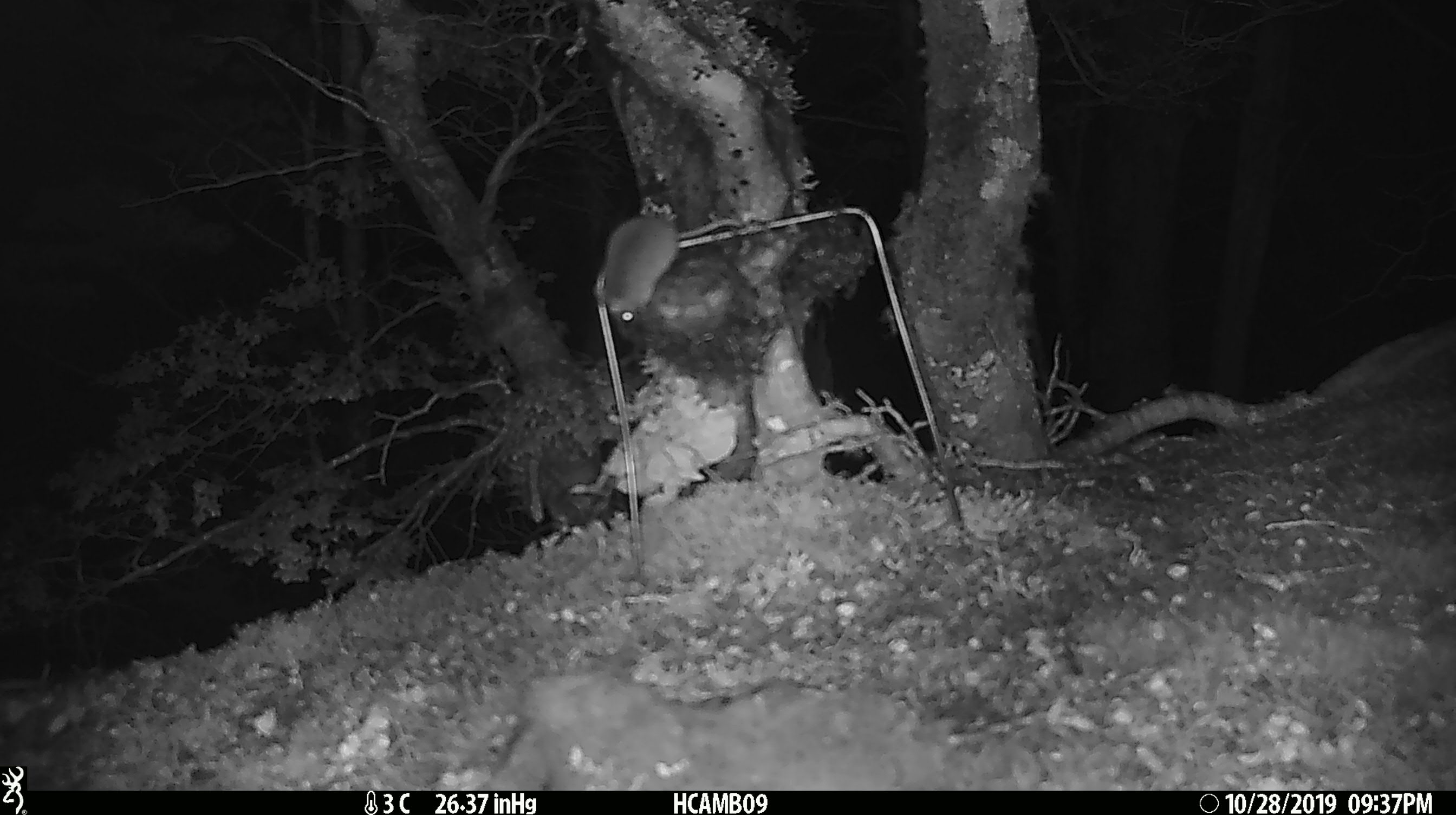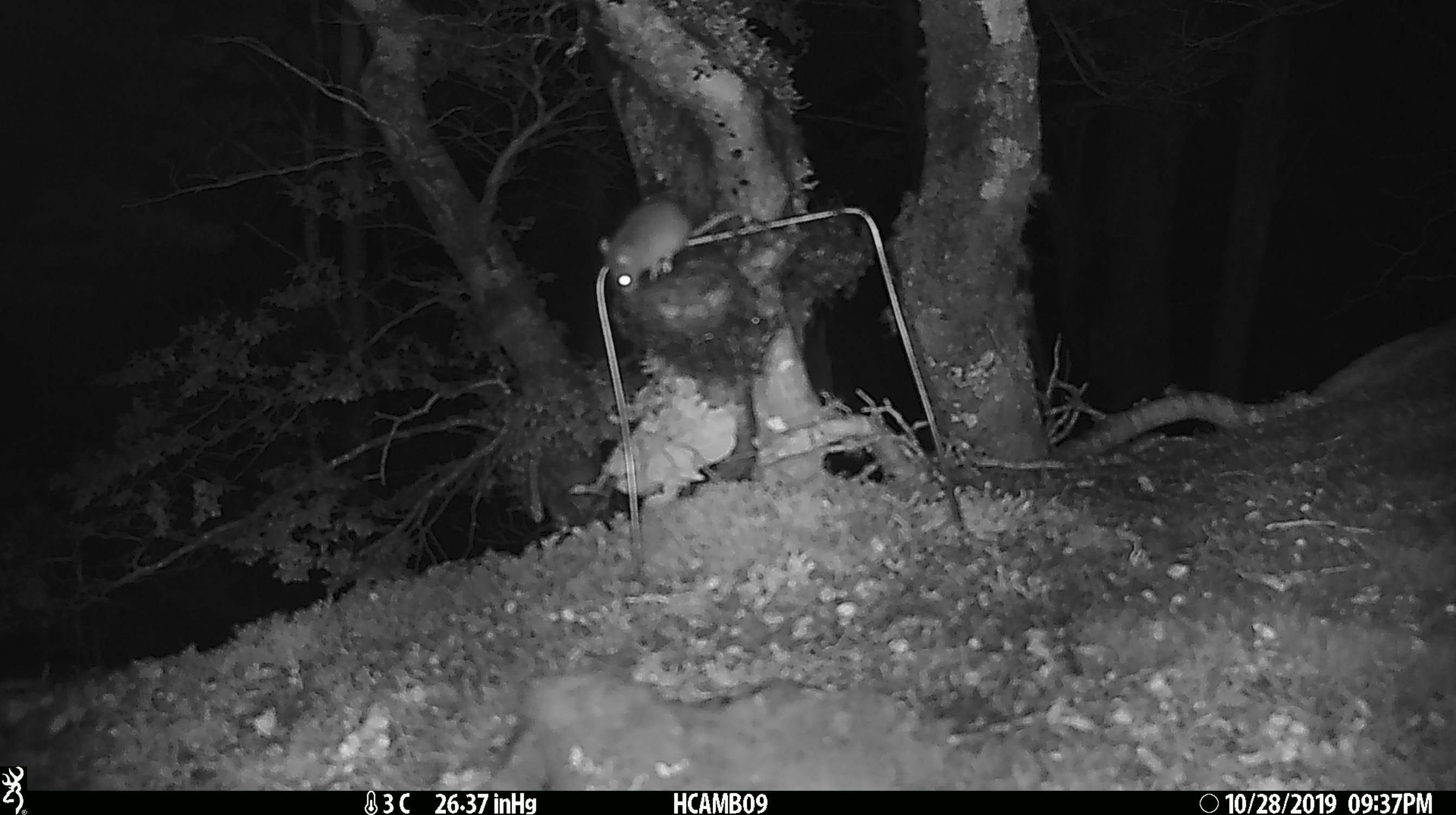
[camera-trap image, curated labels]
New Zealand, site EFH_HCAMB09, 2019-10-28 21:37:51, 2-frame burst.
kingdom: Animalia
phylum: Chordata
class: Mammalia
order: Rodentia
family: Muridae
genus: Mus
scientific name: Mus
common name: mouse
Mouse (Mus).